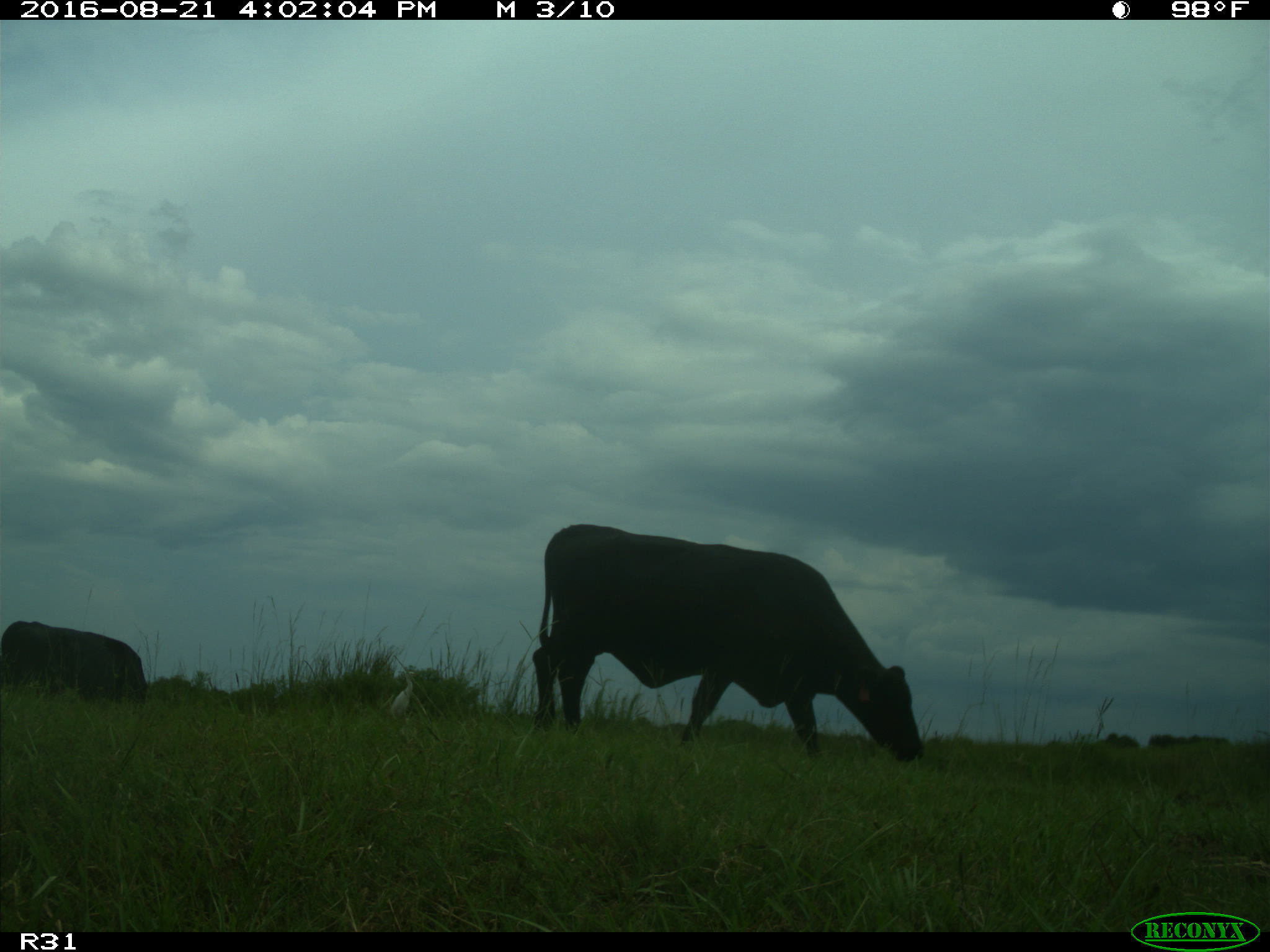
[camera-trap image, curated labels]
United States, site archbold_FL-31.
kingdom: Animalia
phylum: Chordata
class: Mammalia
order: Artiodactyla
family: Bovidae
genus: Bos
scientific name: Bos taurus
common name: domestic cow